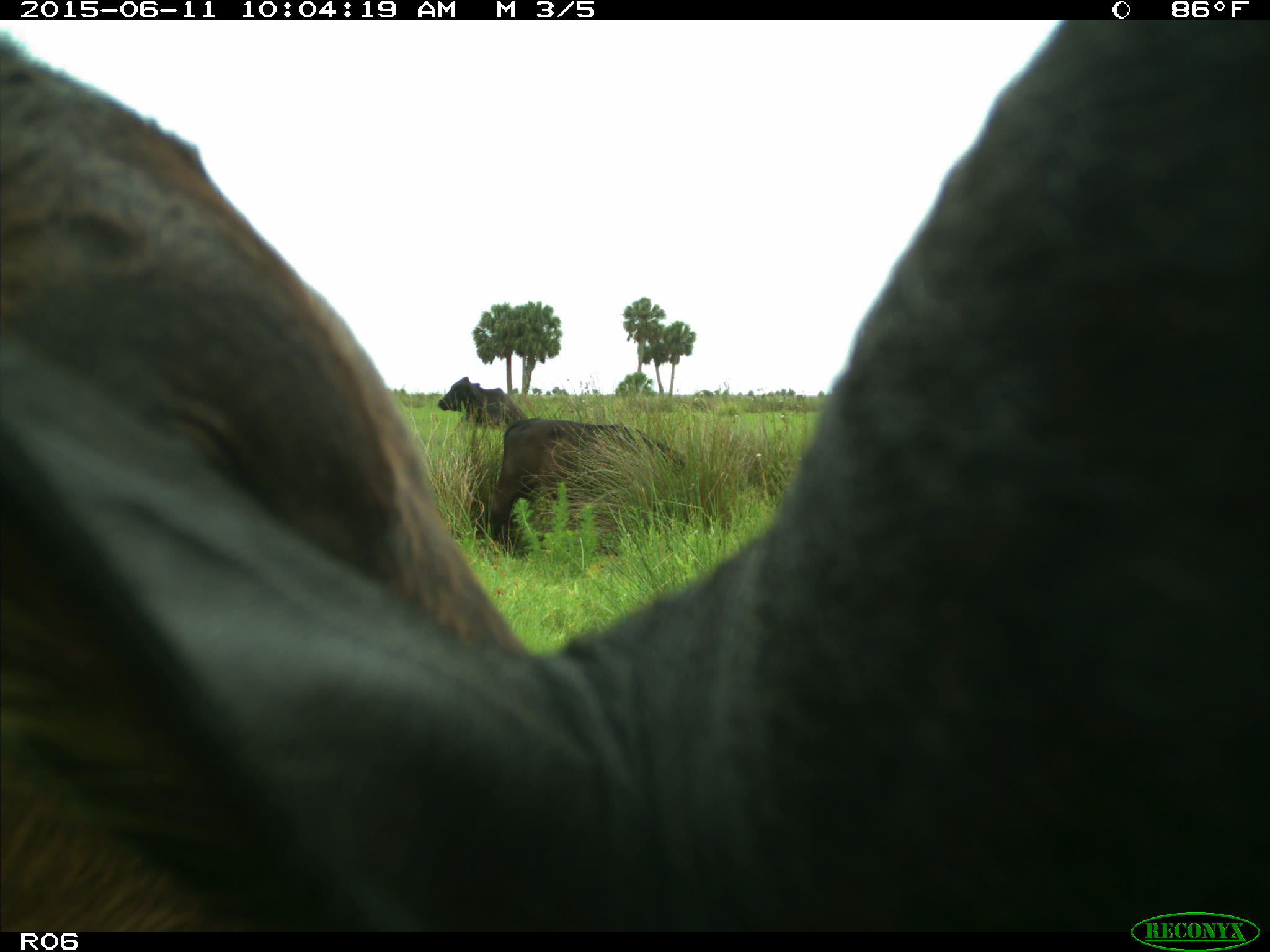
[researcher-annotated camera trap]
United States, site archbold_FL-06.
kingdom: Animalia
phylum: Chordata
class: Mammalia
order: Artiodactyla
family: Bovidae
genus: Bos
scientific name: Bos taurus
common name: domestic cow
Bos taurus (domestic cow).